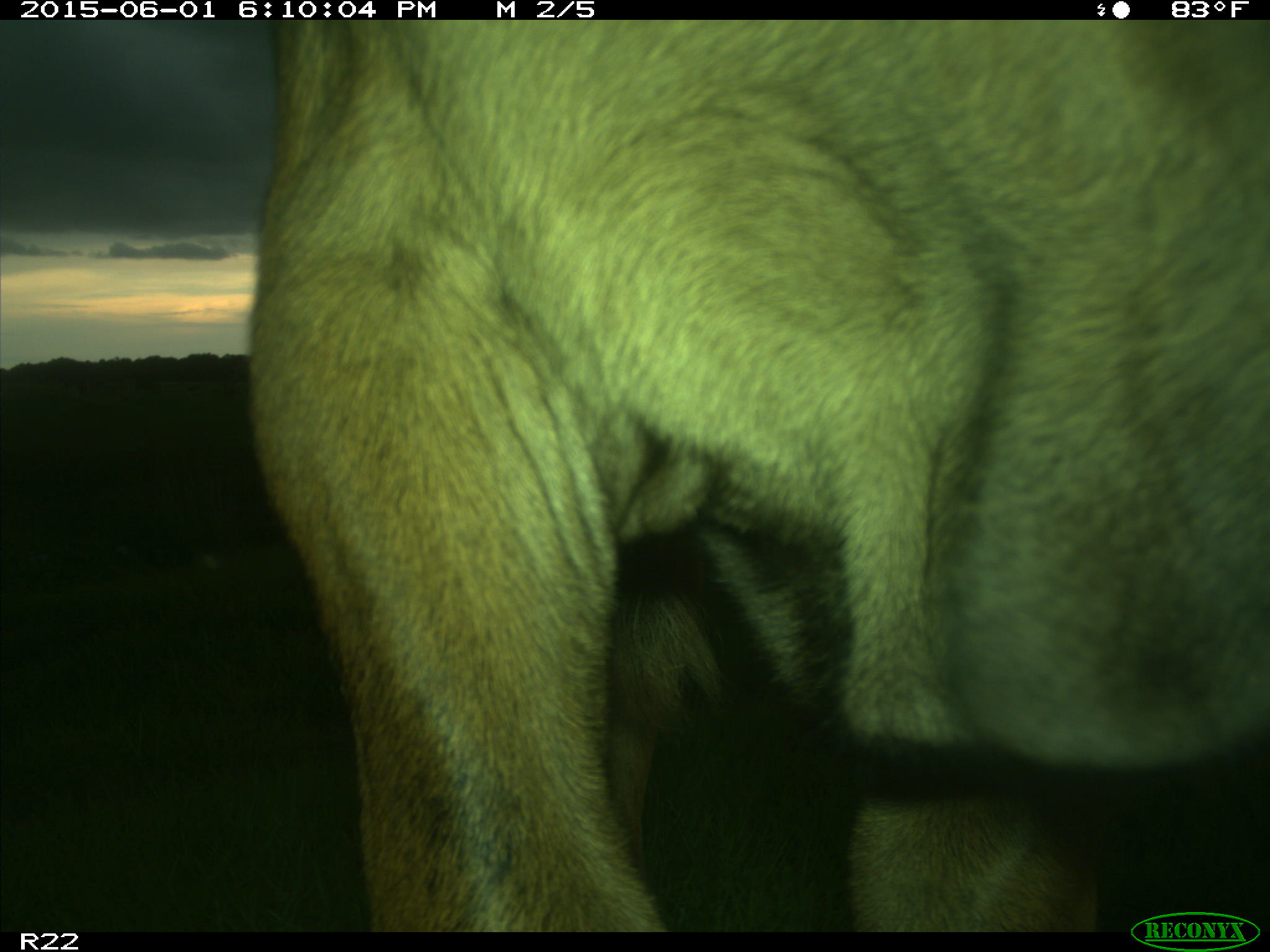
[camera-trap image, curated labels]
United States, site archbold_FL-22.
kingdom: Animalia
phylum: Chordata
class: Mammalia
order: Artiodactyla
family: Bovidae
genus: Bos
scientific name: Bos taurus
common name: domestic cow